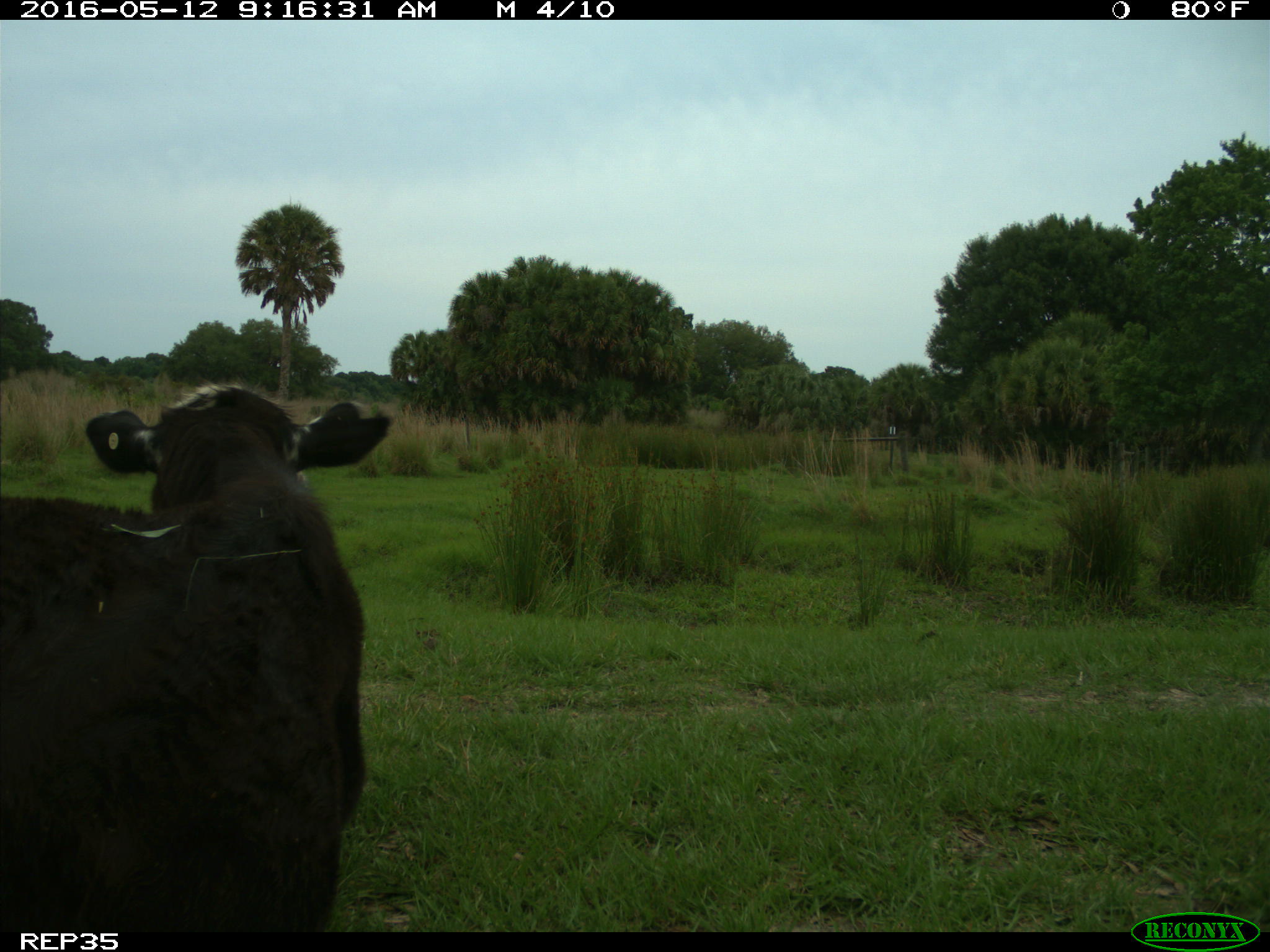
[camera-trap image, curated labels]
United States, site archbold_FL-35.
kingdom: Animalia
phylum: Chordata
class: Mammalia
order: Artiodactyla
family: Bovidae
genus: Bos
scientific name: Bos taurus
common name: domestic cow